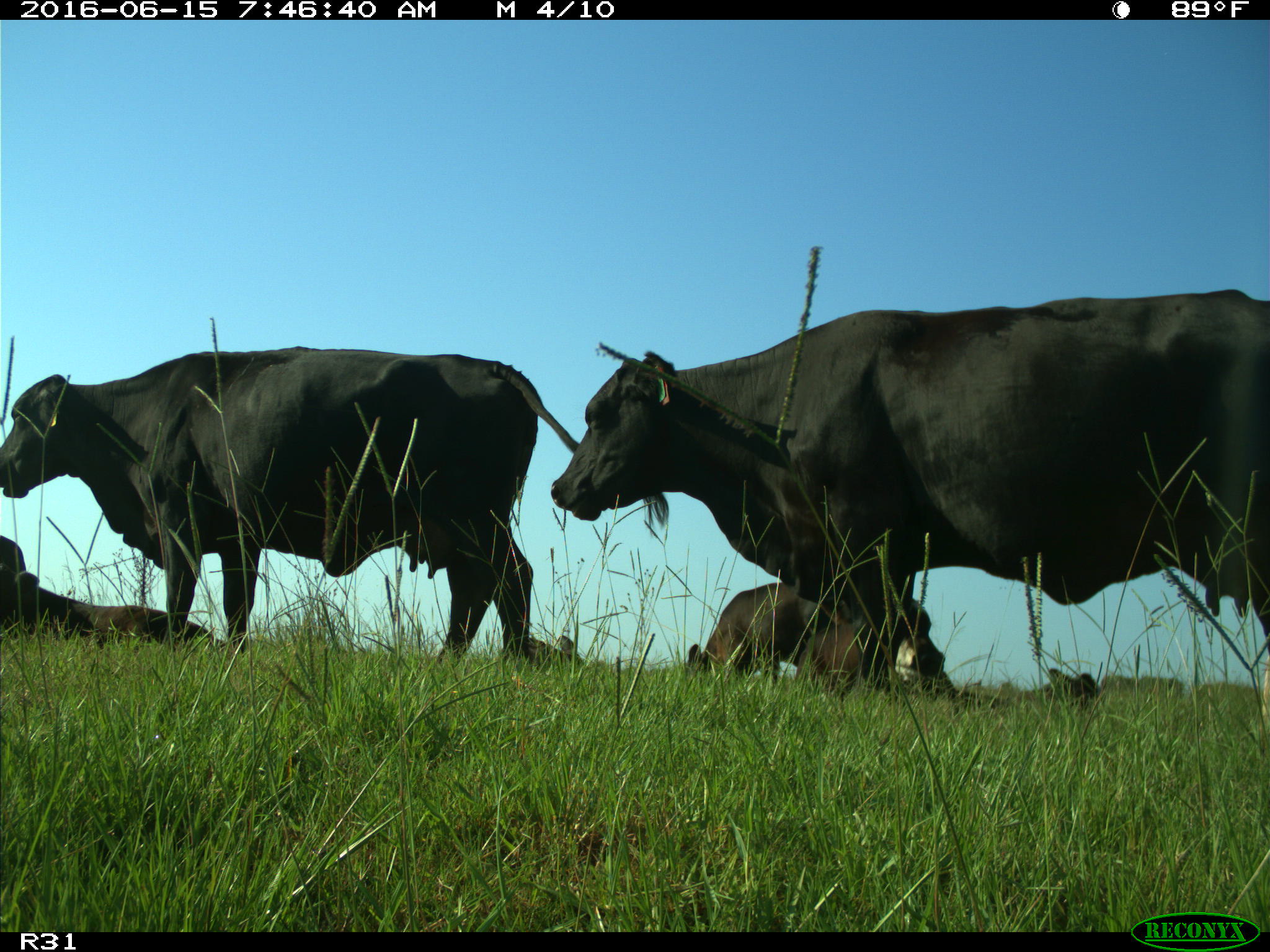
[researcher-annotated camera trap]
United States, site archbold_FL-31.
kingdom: Animalia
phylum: Chordata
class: Mammalia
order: Artiodactyla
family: Bovidae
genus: Bos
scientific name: Bos taurus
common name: domestic cow